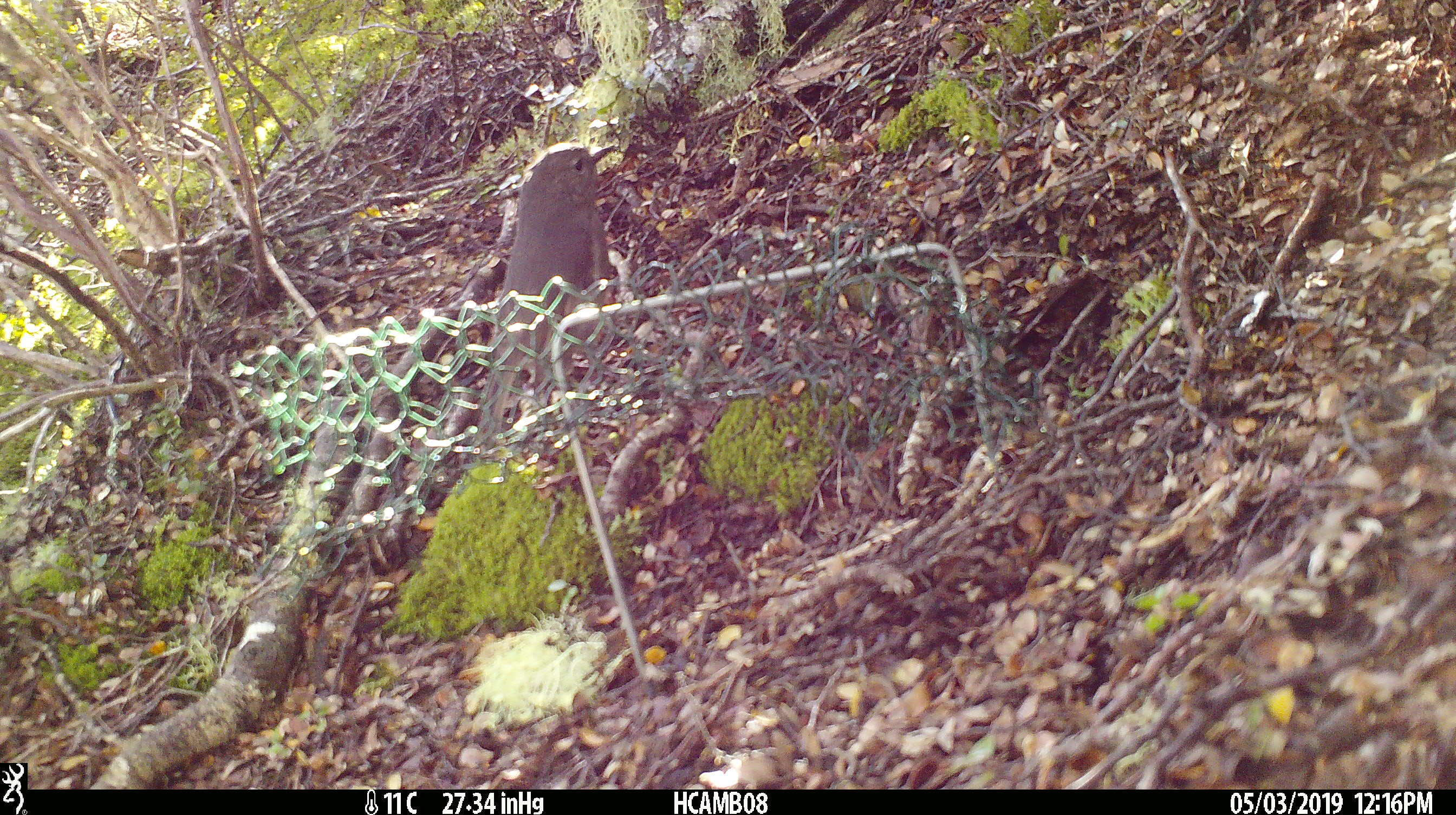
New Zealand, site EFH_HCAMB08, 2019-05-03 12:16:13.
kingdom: Animalia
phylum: Chordata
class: Aves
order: Passeriformes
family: Petroicidae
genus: Petroica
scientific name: Petroica australis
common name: new zealand robin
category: robin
Robin (new zealand robin) (Petroica australis).